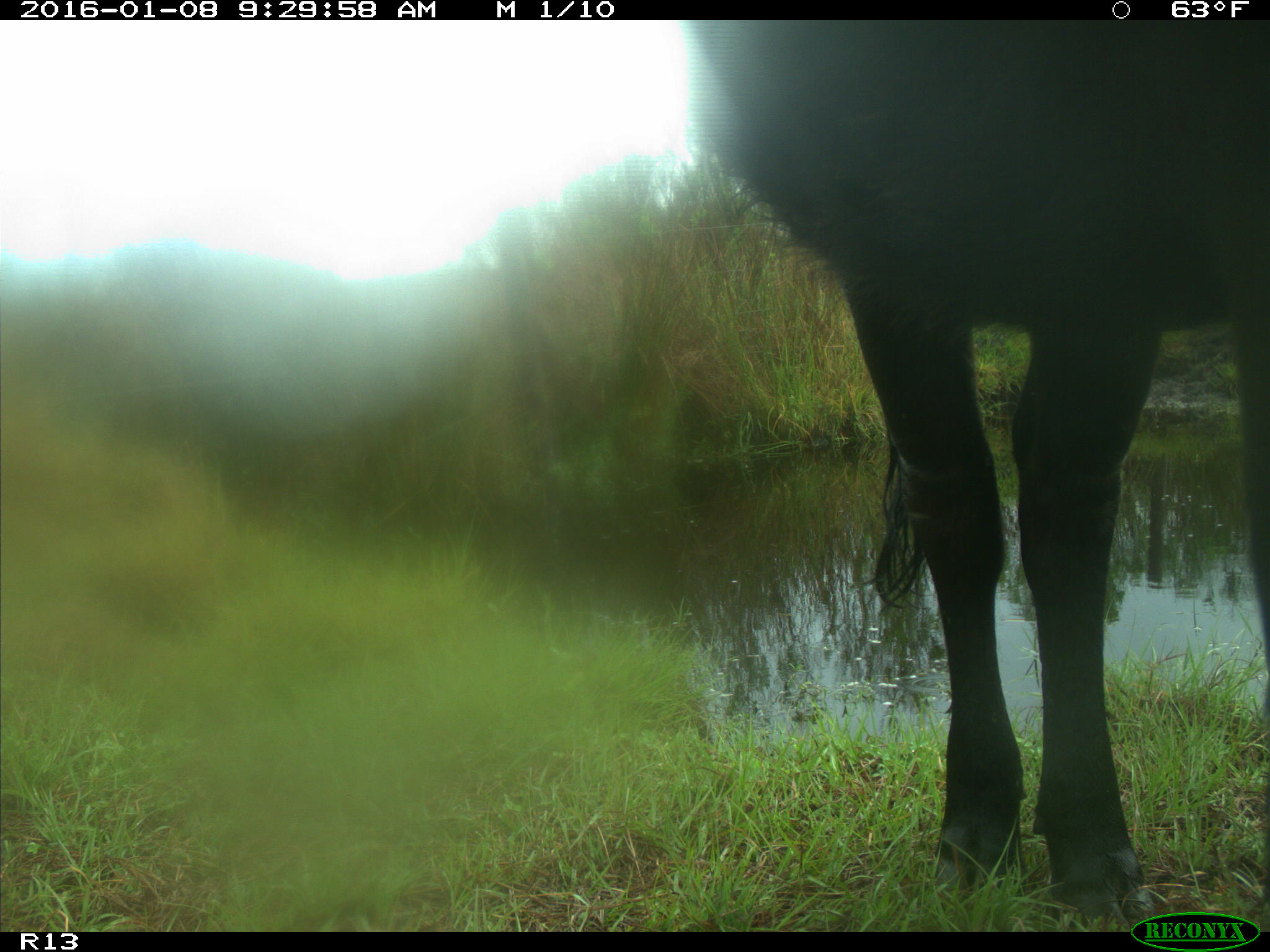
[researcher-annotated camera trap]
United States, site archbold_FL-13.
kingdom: Animalia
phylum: Chordata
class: Mammalia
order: Artiodactyla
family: Bovidae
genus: Bos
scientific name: Bos taurus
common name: domestic cow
Bos taurus (domestic cow).